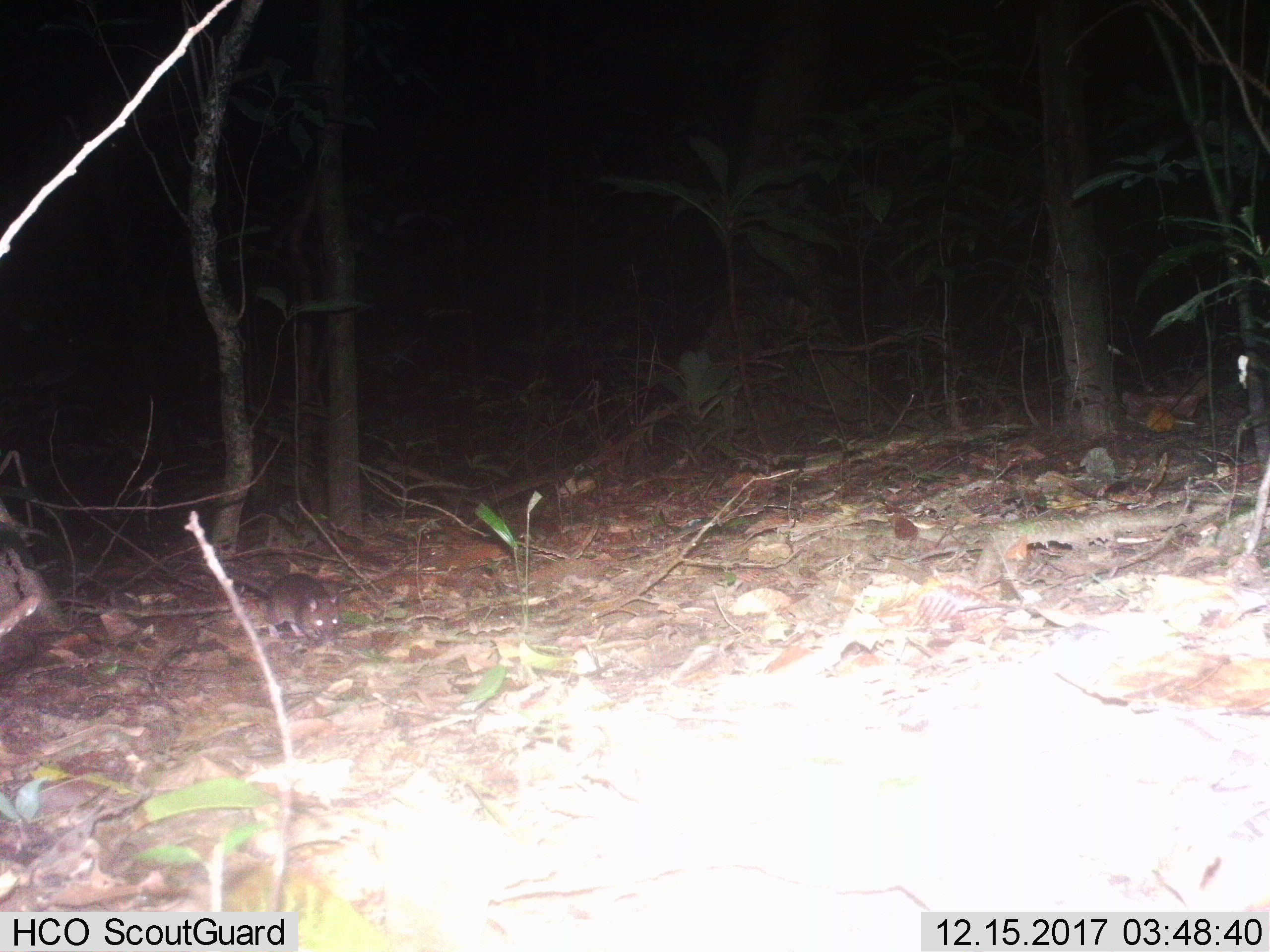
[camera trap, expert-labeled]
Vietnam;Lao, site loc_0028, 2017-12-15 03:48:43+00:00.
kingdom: Animalia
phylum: Chordata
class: Mammalia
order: Rodentia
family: Muridae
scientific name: Muridae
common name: old-world mice and rats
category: unidentified murid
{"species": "unidentified murid (old-world mice and rats) (Muridae)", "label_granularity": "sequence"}